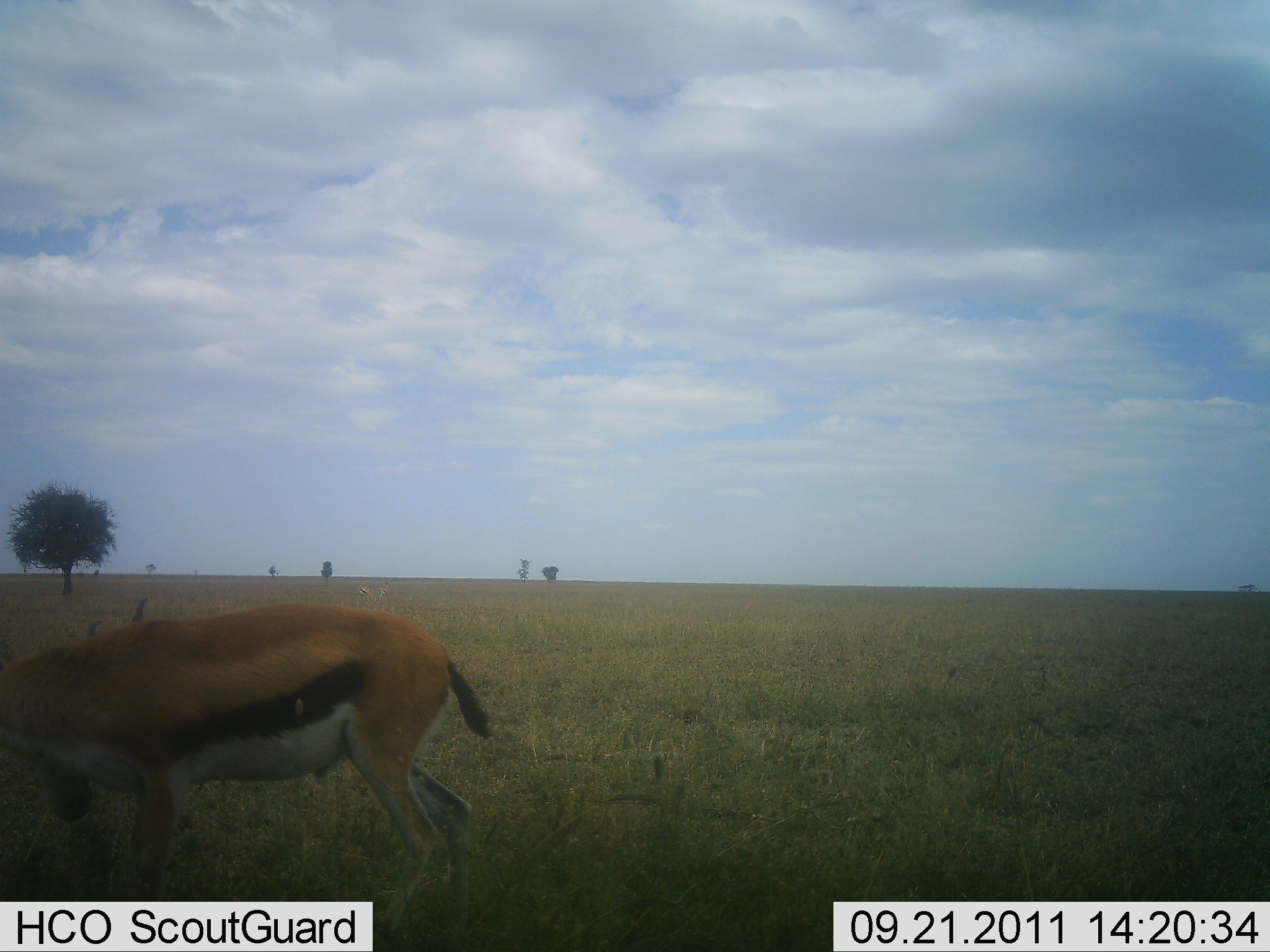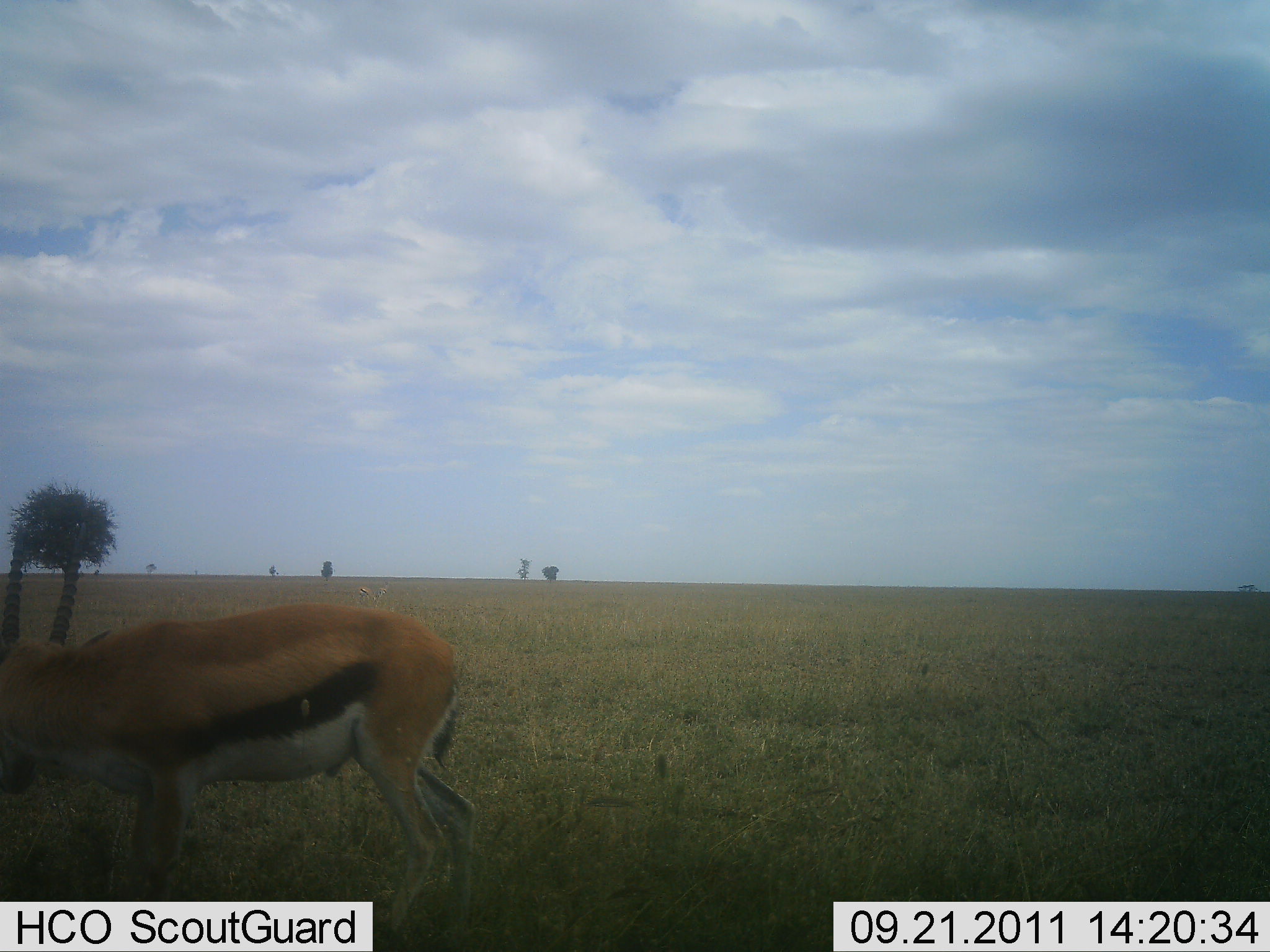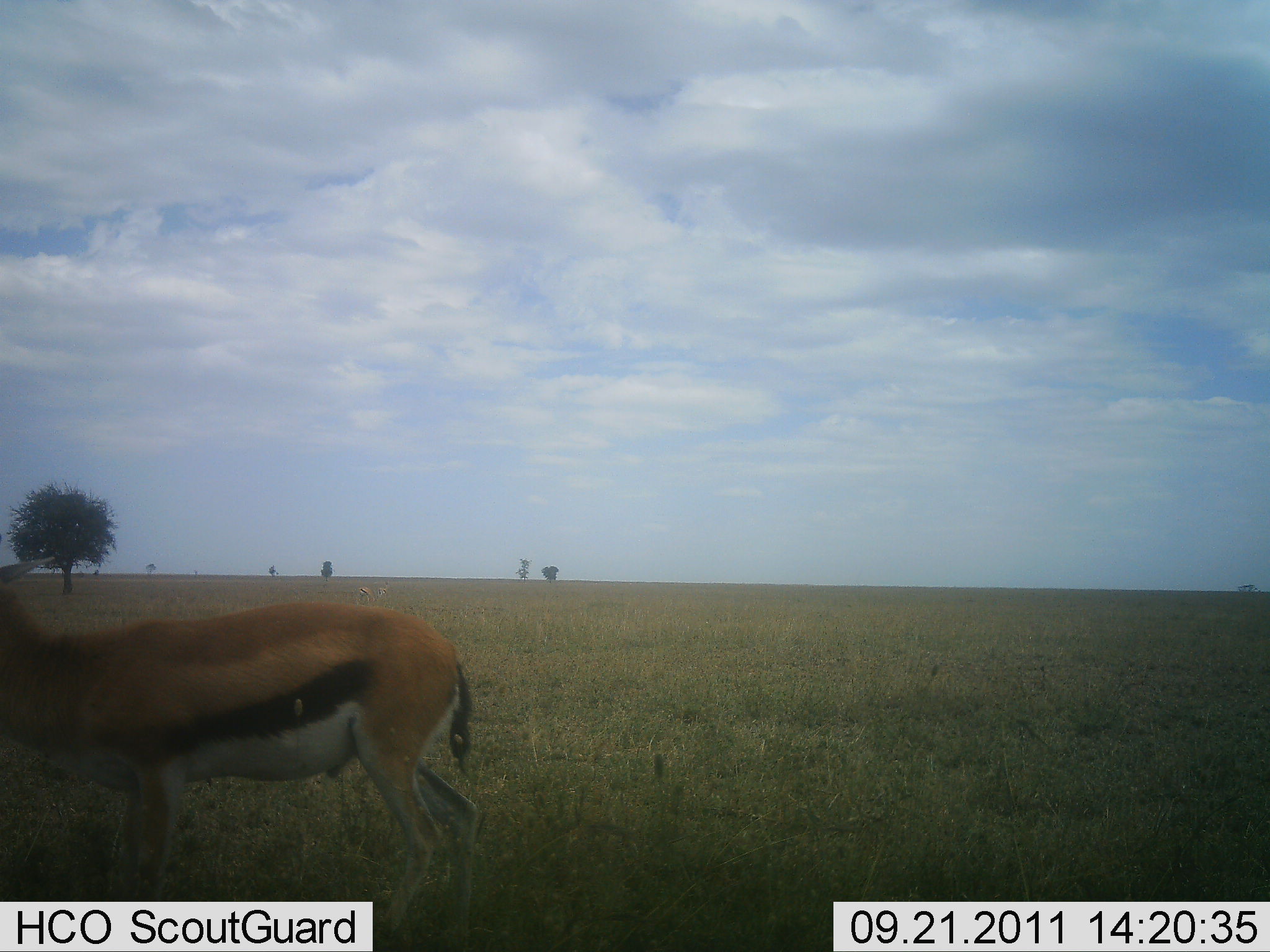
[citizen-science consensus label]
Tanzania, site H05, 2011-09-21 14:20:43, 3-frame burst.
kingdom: Animalia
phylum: Chordata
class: Mammalia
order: Artiodactyla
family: Bovidae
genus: Eudorcas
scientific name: Eudorcas thomsonii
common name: thomson's gazelle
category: gazellethomsons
Gazellethomsons (thomson's gazelle) (Eudorcas thomsonii), count 1. Behavior (volunteer vote fractions): standing 73%, resting 0%, moving 7%, interacting 0%. Young present (vote fraction): 0%. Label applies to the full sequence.